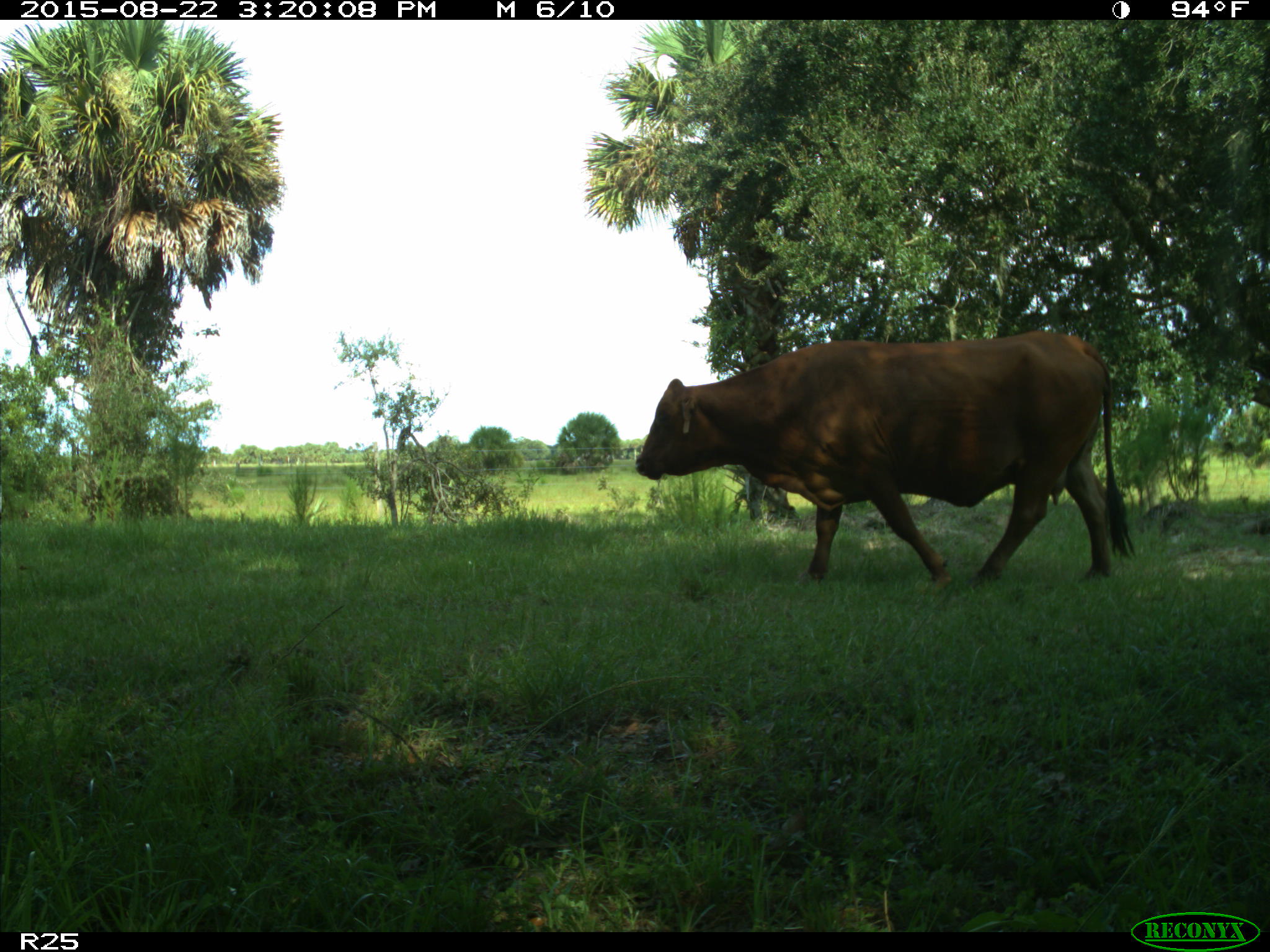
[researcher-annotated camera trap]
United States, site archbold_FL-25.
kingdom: Animalia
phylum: Chordata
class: Mammalia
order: Artiodactyla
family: Bovidae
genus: Bos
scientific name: Bos taurus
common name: domestic cow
Bos taurus (domestic cow).